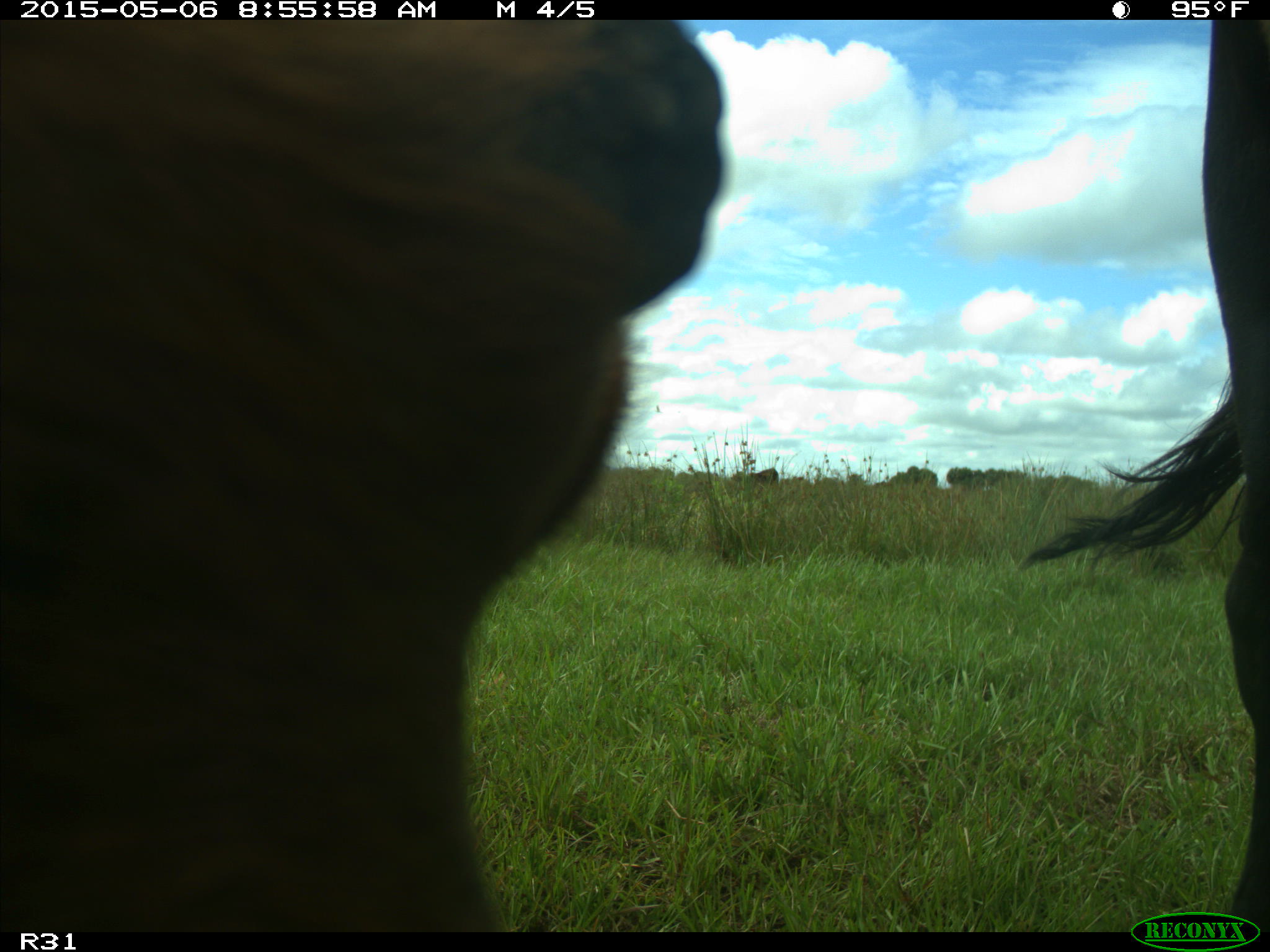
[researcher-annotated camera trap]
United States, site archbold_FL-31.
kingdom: Animalia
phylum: Chordata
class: Mammalia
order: Artiodactyla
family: Bovidae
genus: Bos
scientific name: Bos taurus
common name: domestic cow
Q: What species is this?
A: Bos taurus (domestic cow).